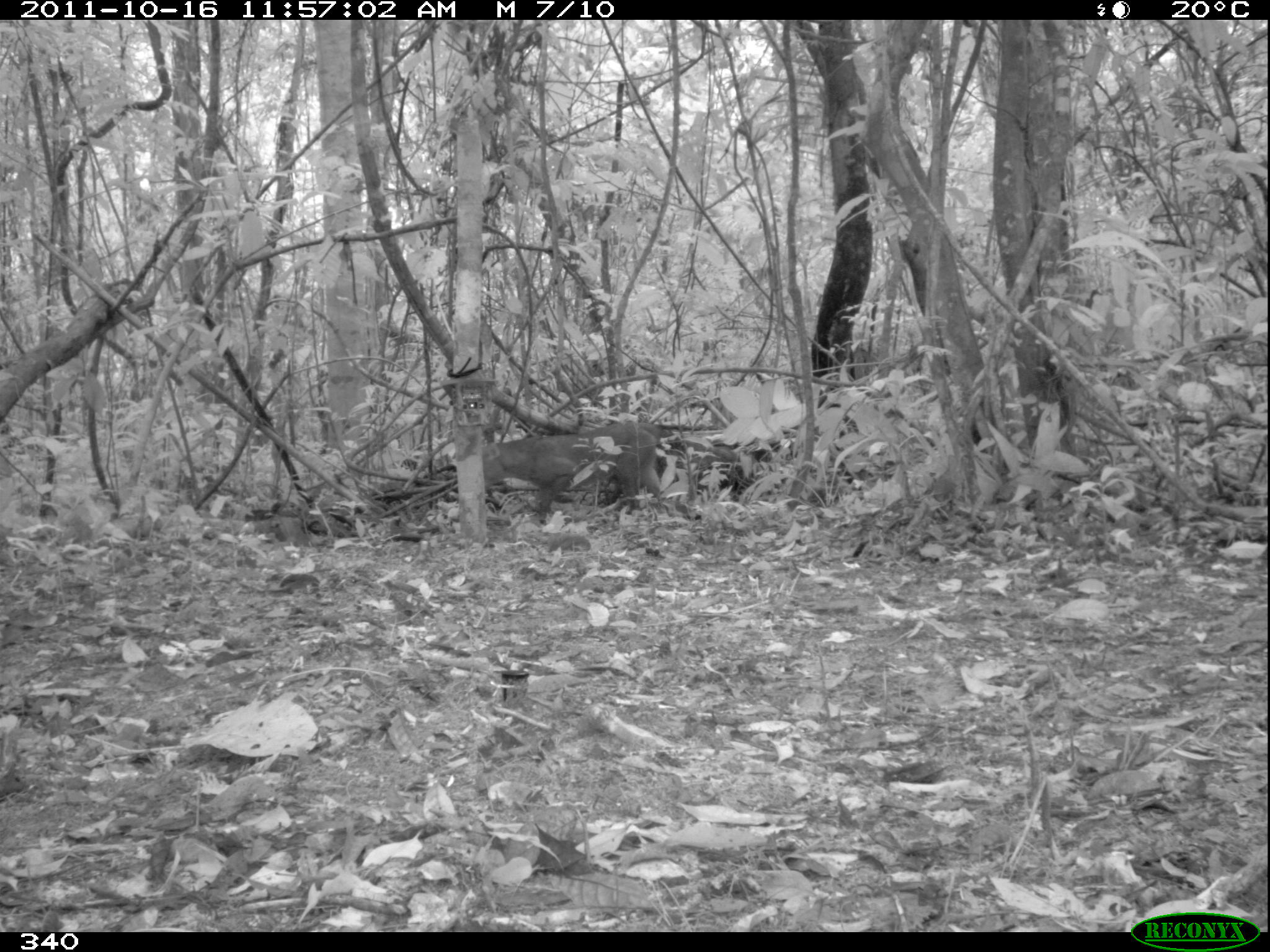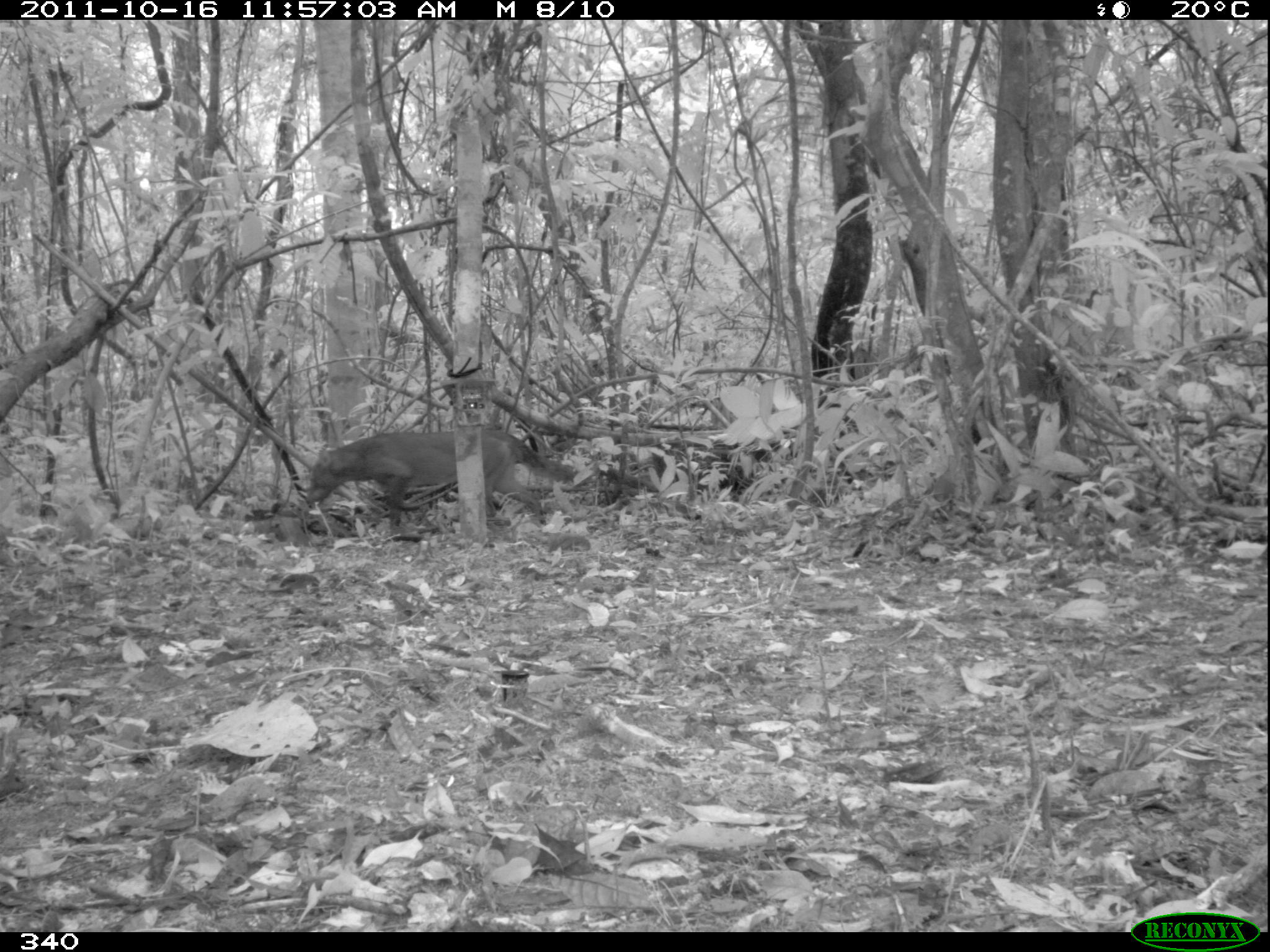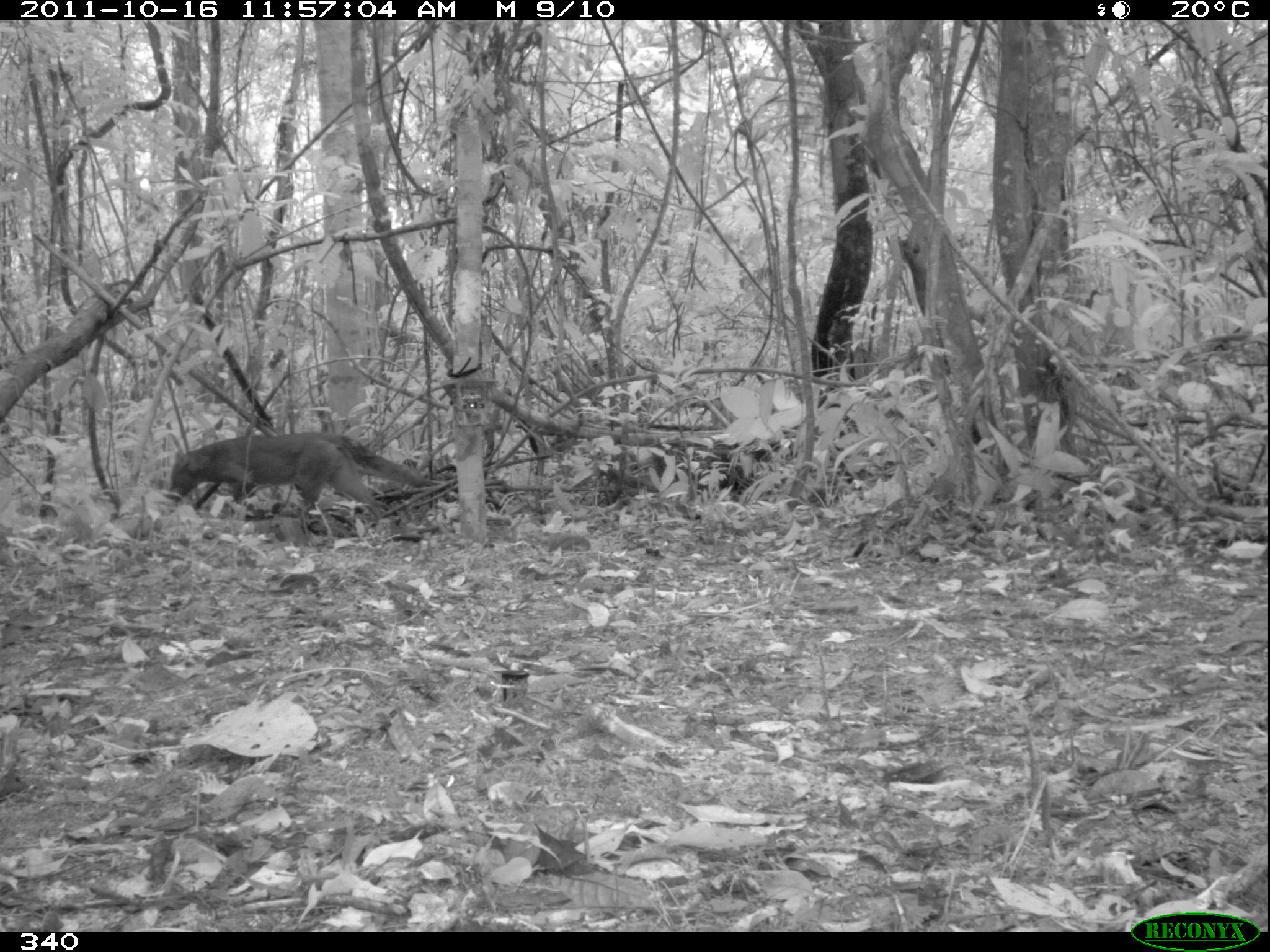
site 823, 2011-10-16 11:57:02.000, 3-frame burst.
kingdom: Animalia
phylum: Chordata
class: Mammalia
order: Carnivora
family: Canidae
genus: Atelocynus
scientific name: Atelocynus microtis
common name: short-eared dog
Atelocynus microtis (short-eared dog).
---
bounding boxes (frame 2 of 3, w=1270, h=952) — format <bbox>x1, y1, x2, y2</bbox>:
atelocynus microtis: <bbox>307, 427, 574, 535</bbox>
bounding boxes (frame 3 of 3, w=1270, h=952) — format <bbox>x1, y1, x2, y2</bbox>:
atelocynus microtis: <bbox>169, 431, 437, 535</bbox>